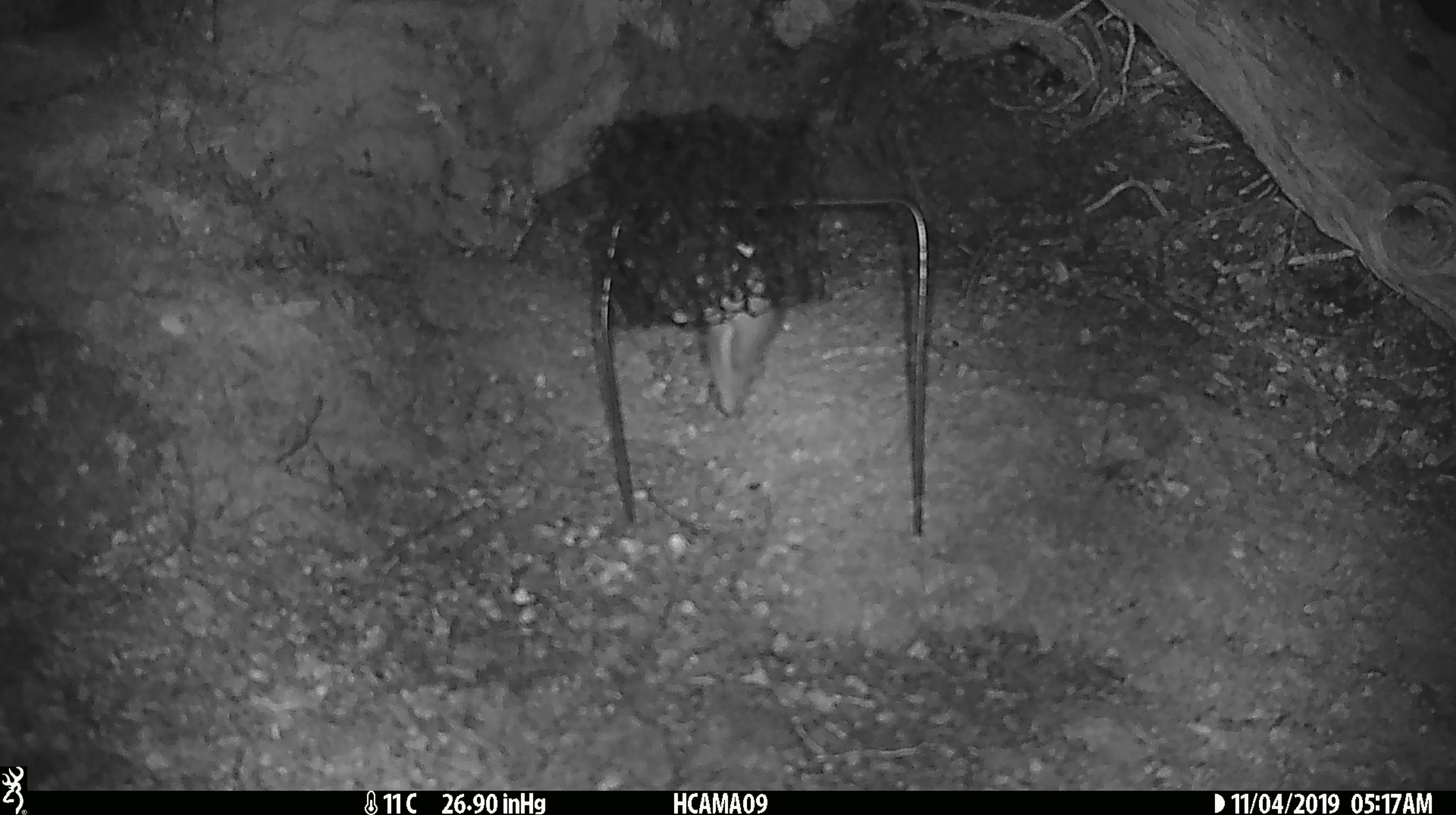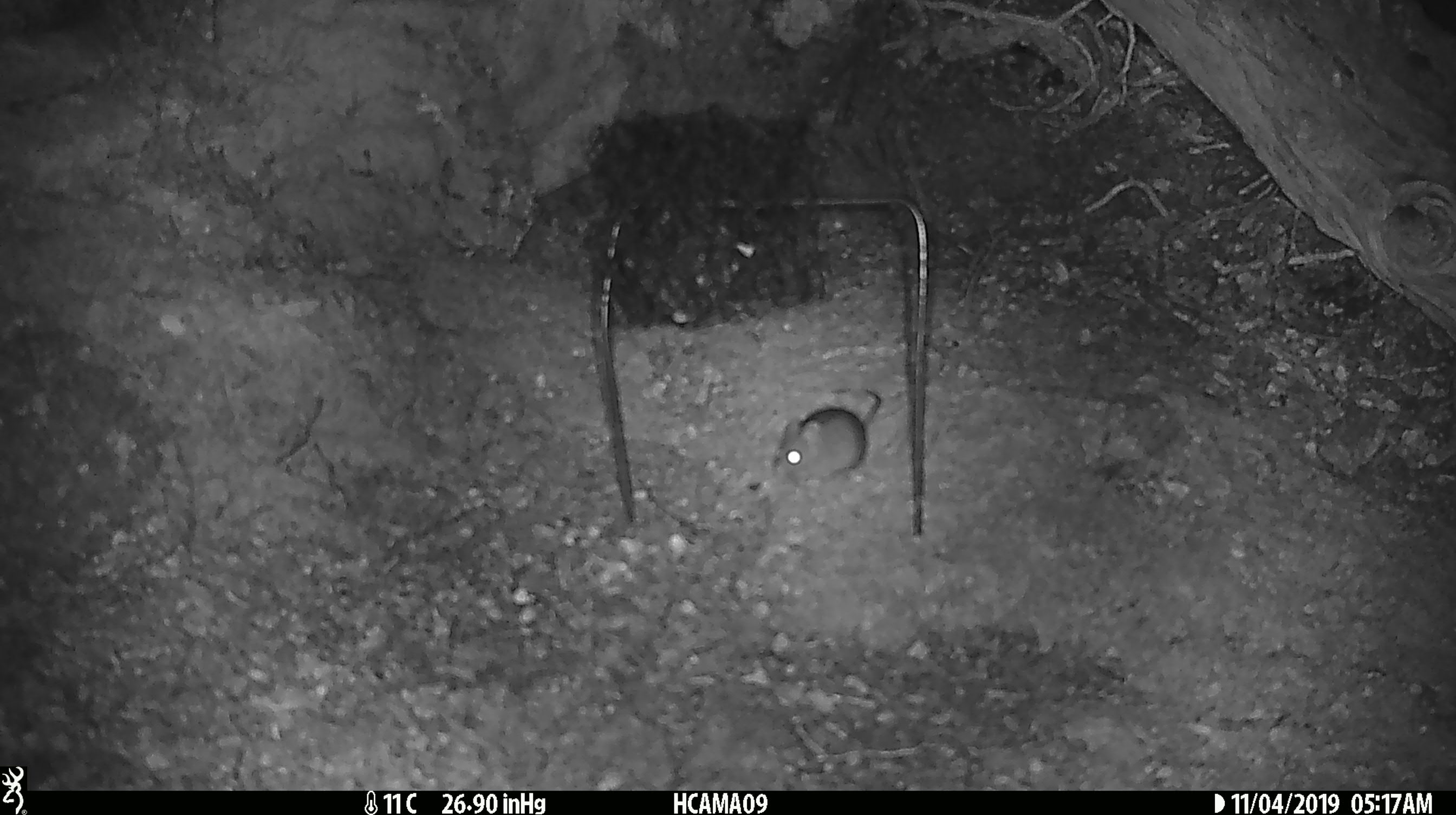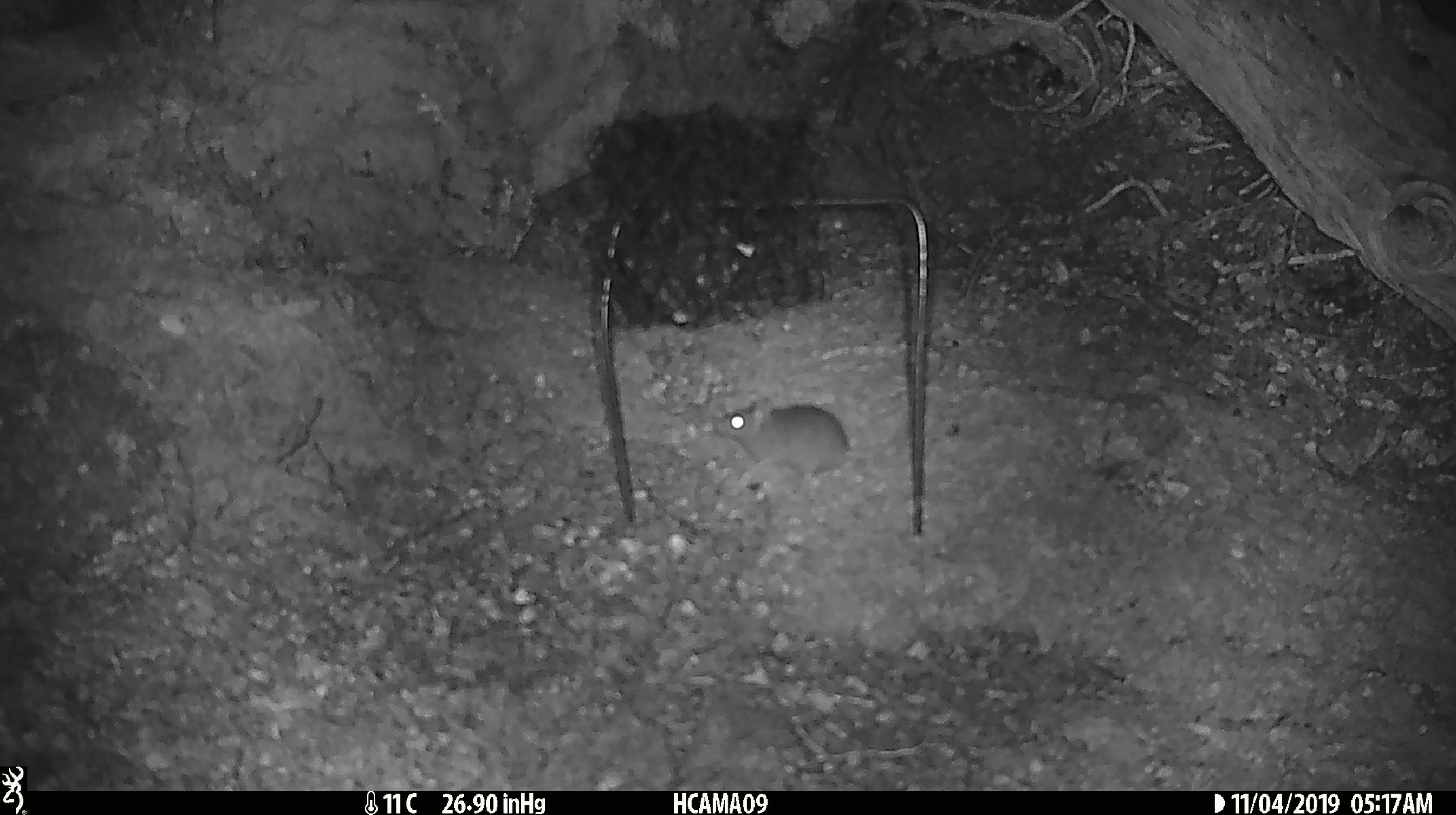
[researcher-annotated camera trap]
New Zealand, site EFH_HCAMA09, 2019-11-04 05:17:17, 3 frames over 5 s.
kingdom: Animalia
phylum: Chordata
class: Mammalia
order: Rodentia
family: Muridae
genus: Mus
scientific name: Mus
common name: mouse